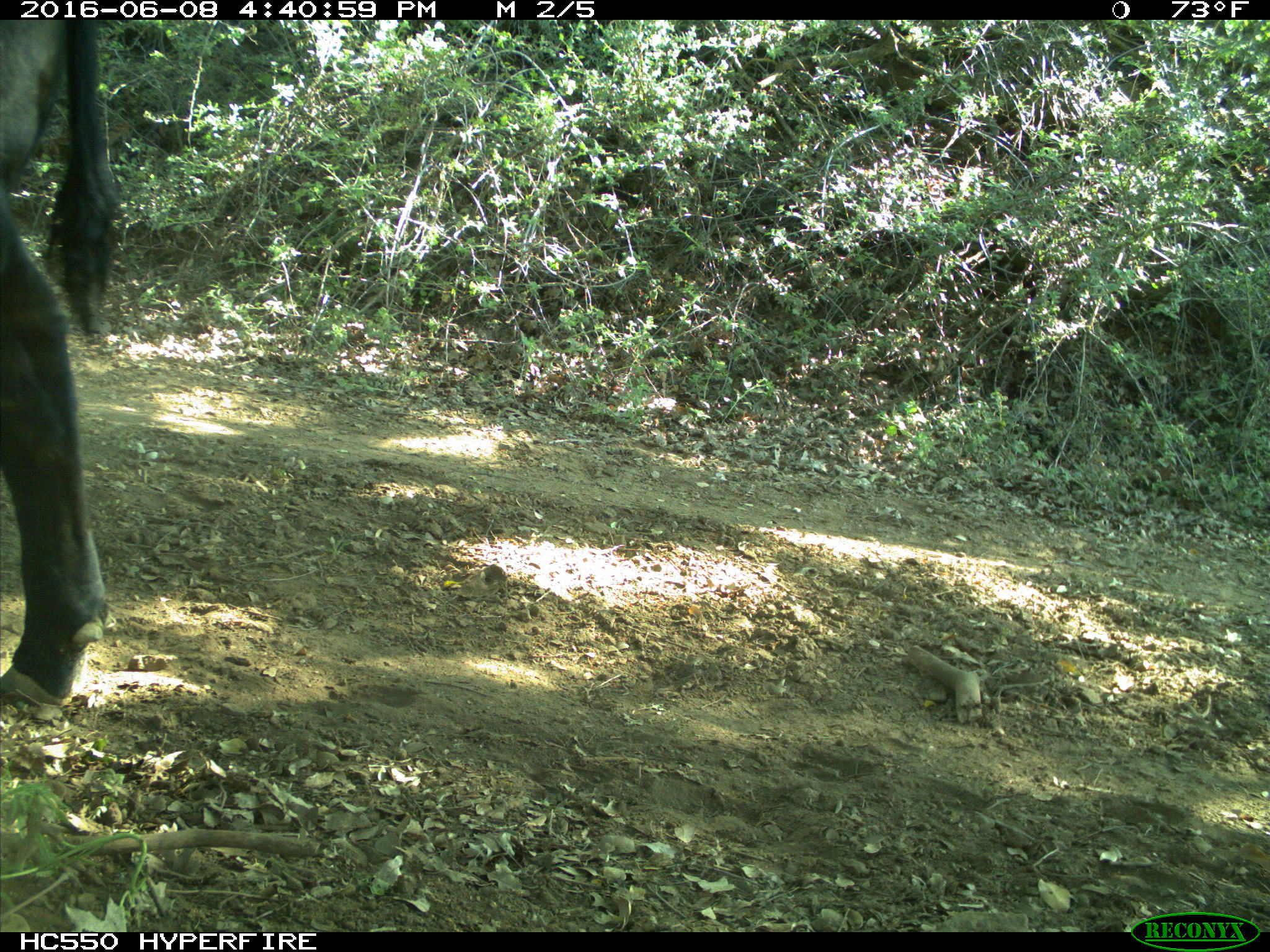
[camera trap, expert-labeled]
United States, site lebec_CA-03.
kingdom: Animalia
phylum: Chordata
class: Mammalia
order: Artiodactyla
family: Bovidae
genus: Bos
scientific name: Bos taurus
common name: domestic cow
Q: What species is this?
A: Bos taurus (domestic cow).